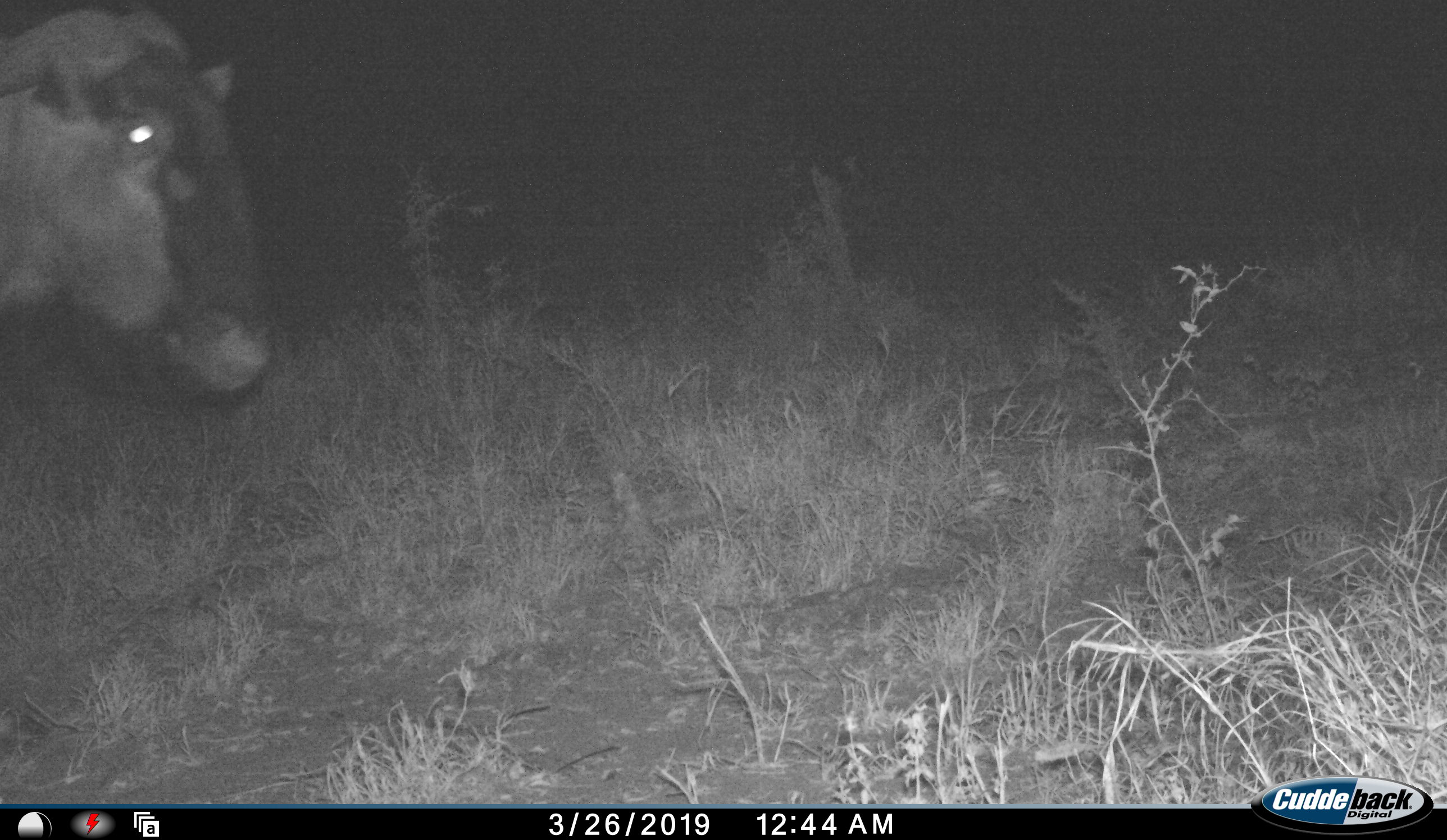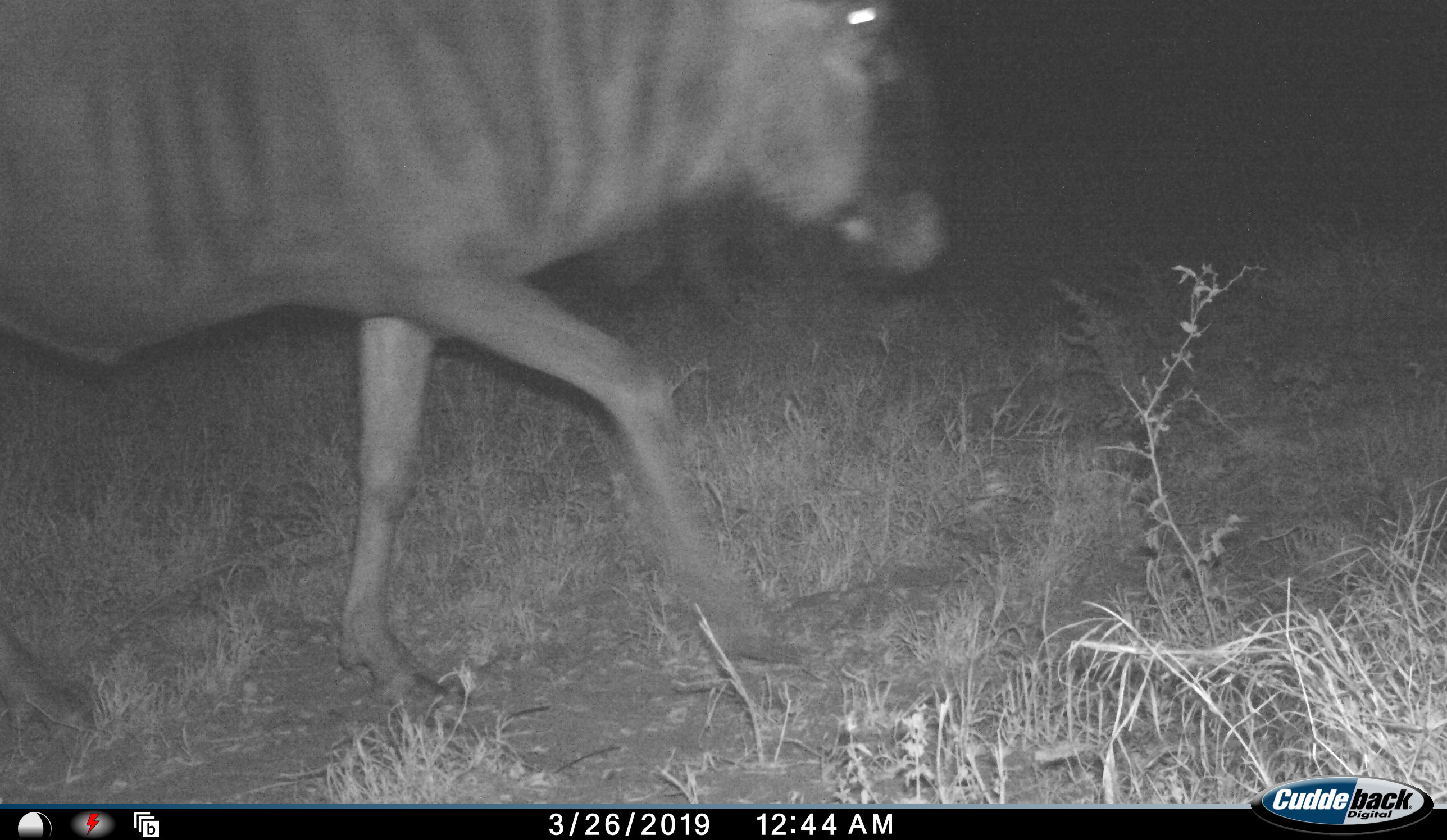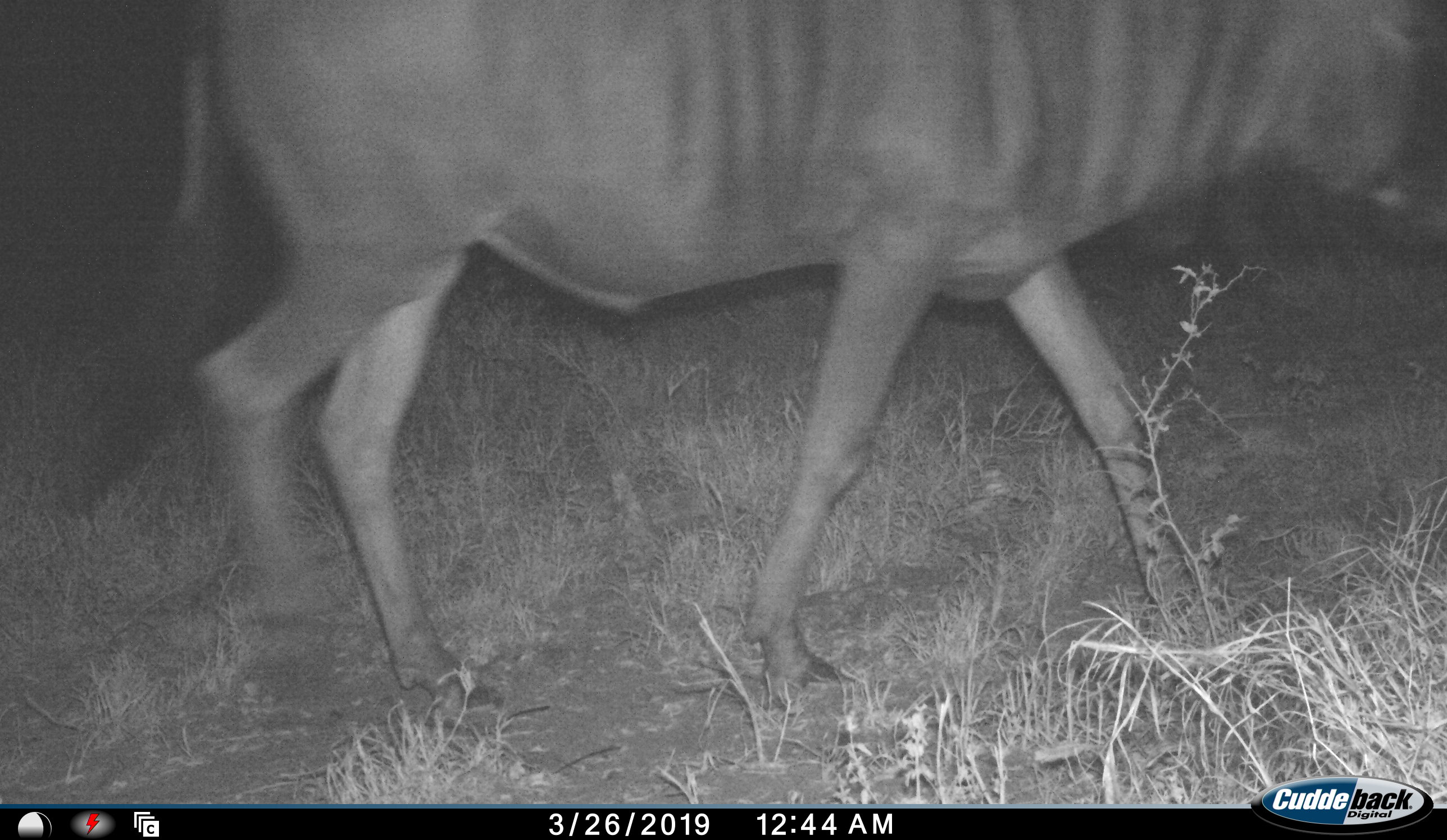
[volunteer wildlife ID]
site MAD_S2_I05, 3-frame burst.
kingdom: Animalia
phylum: Chordata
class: Mammalia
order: Artiodactyla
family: Bovidae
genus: Connochaetes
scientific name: Connochaetes taurinus taurinus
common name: blue wildebeest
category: wildebeestblue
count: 1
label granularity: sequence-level